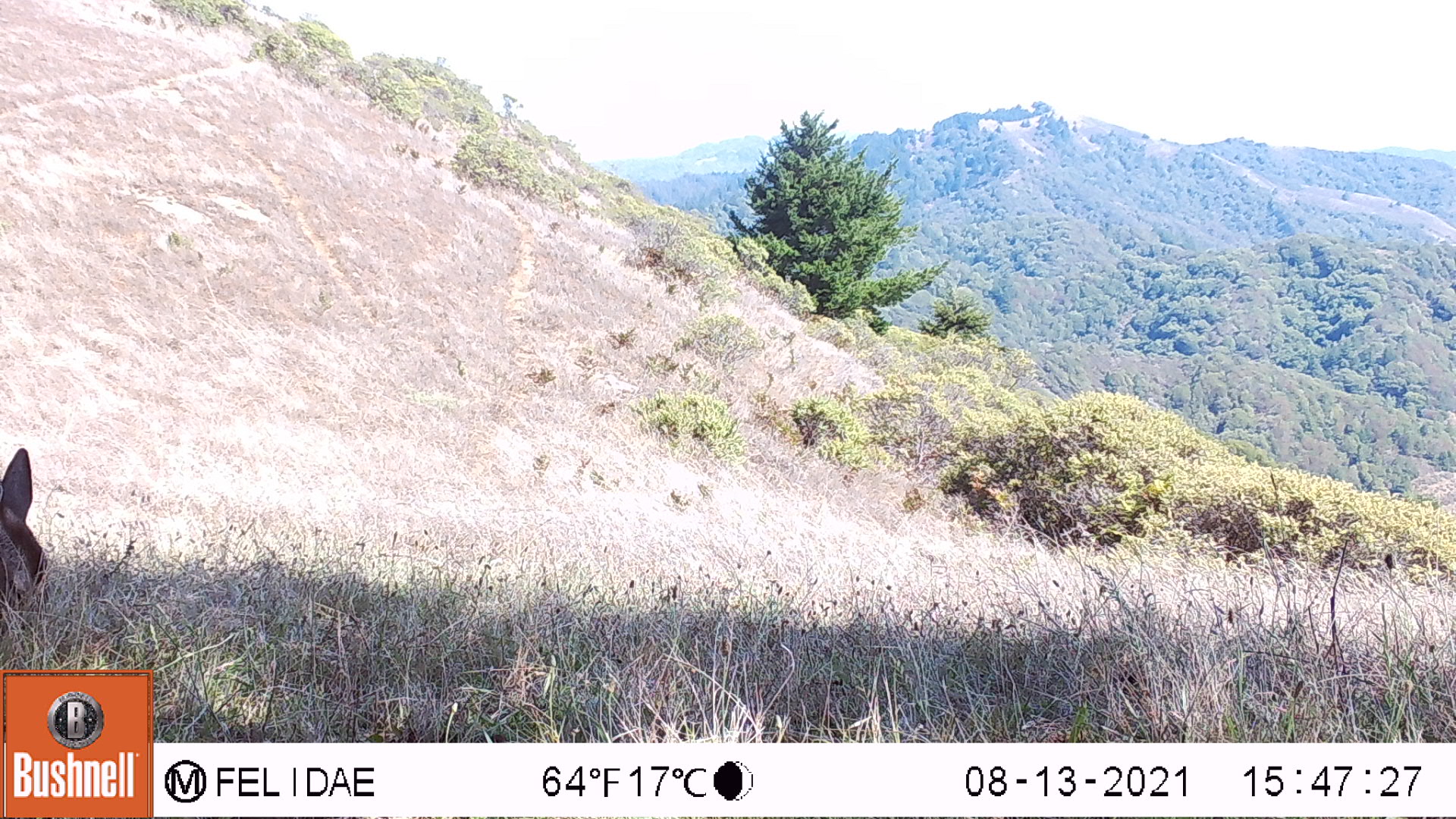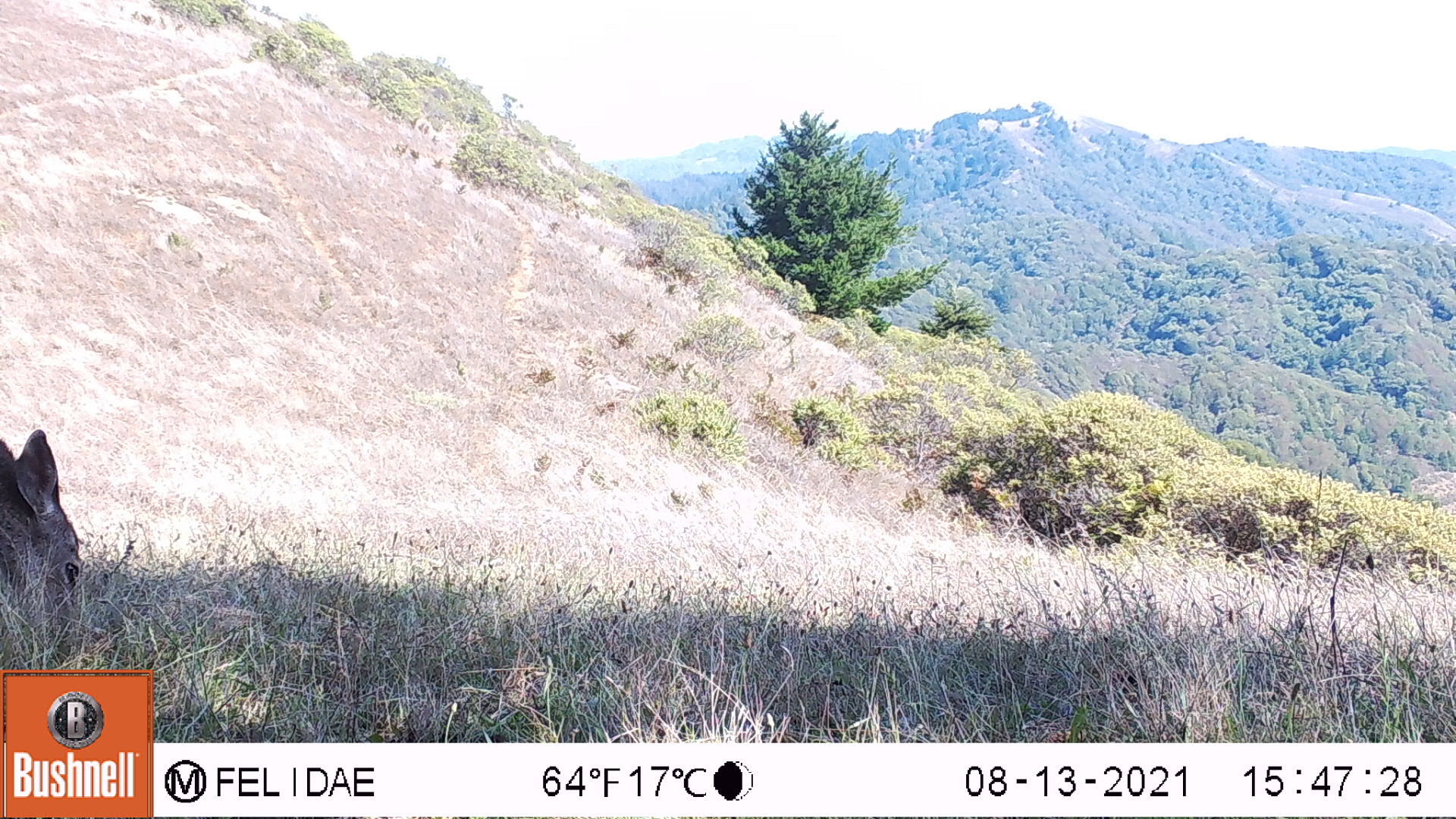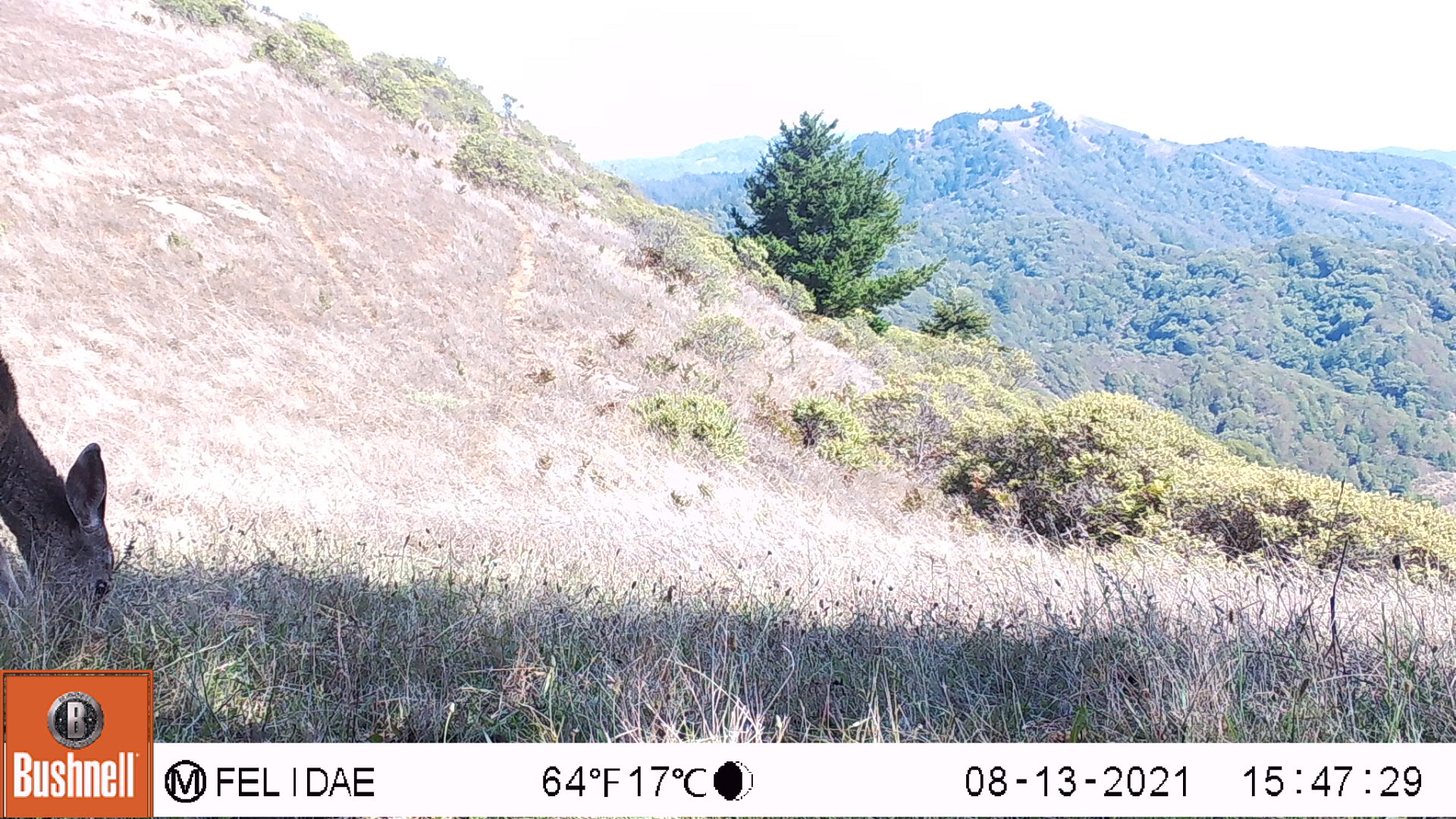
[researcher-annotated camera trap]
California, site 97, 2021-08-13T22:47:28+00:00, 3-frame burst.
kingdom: Animalia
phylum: Chordata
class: Mammalia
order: Artiodactyla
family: Cervidae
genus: Odocoileus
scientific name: Odocoileus hemionus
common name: mule deer